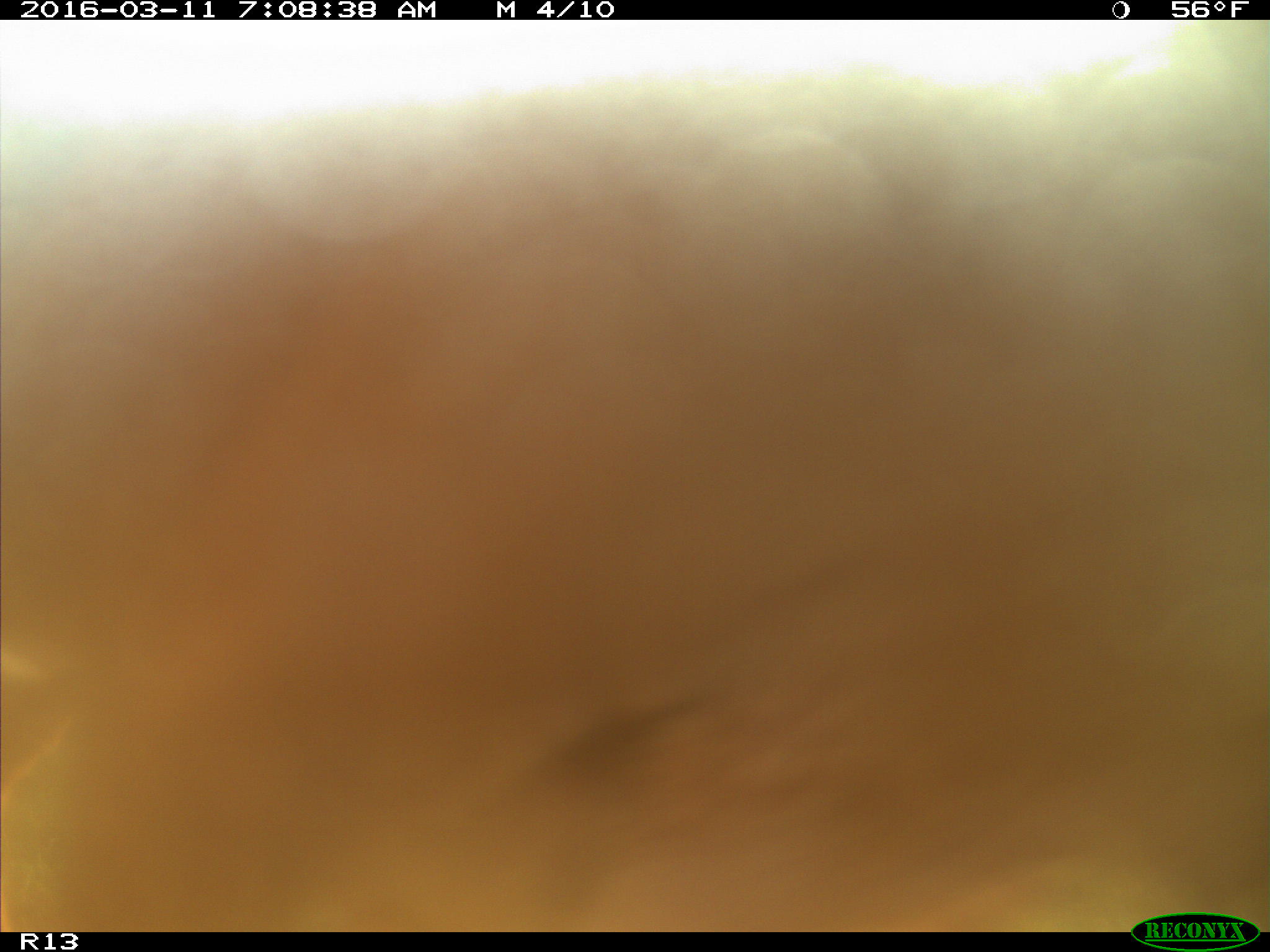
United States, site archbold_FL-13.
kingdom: Animalia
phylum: Chordata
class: Mammalia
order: Artiodactyla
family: Bovidae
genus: Bos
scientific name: Bos taurus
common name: domestic cow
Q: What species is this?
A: Bos taurus (domestic cow).